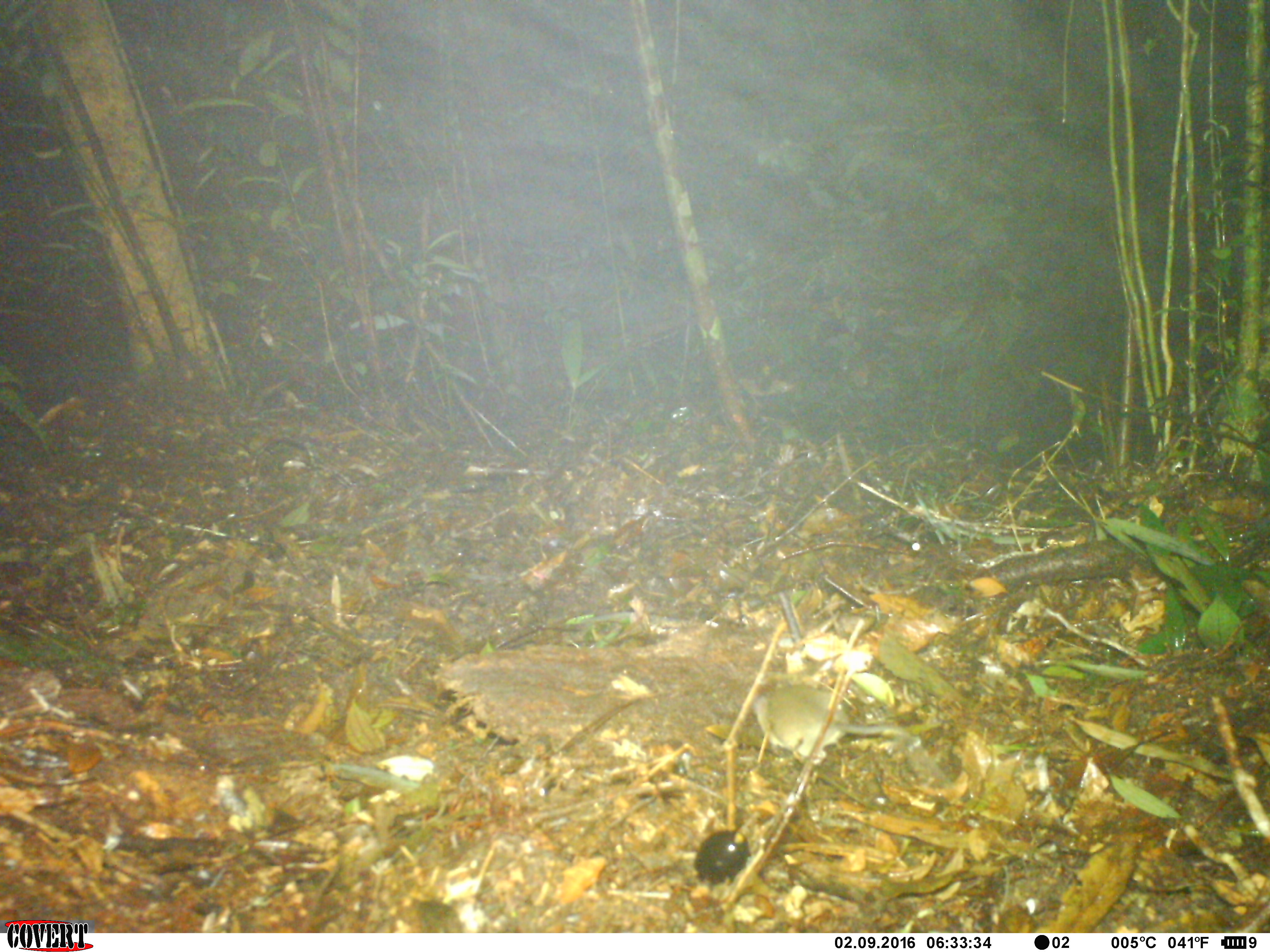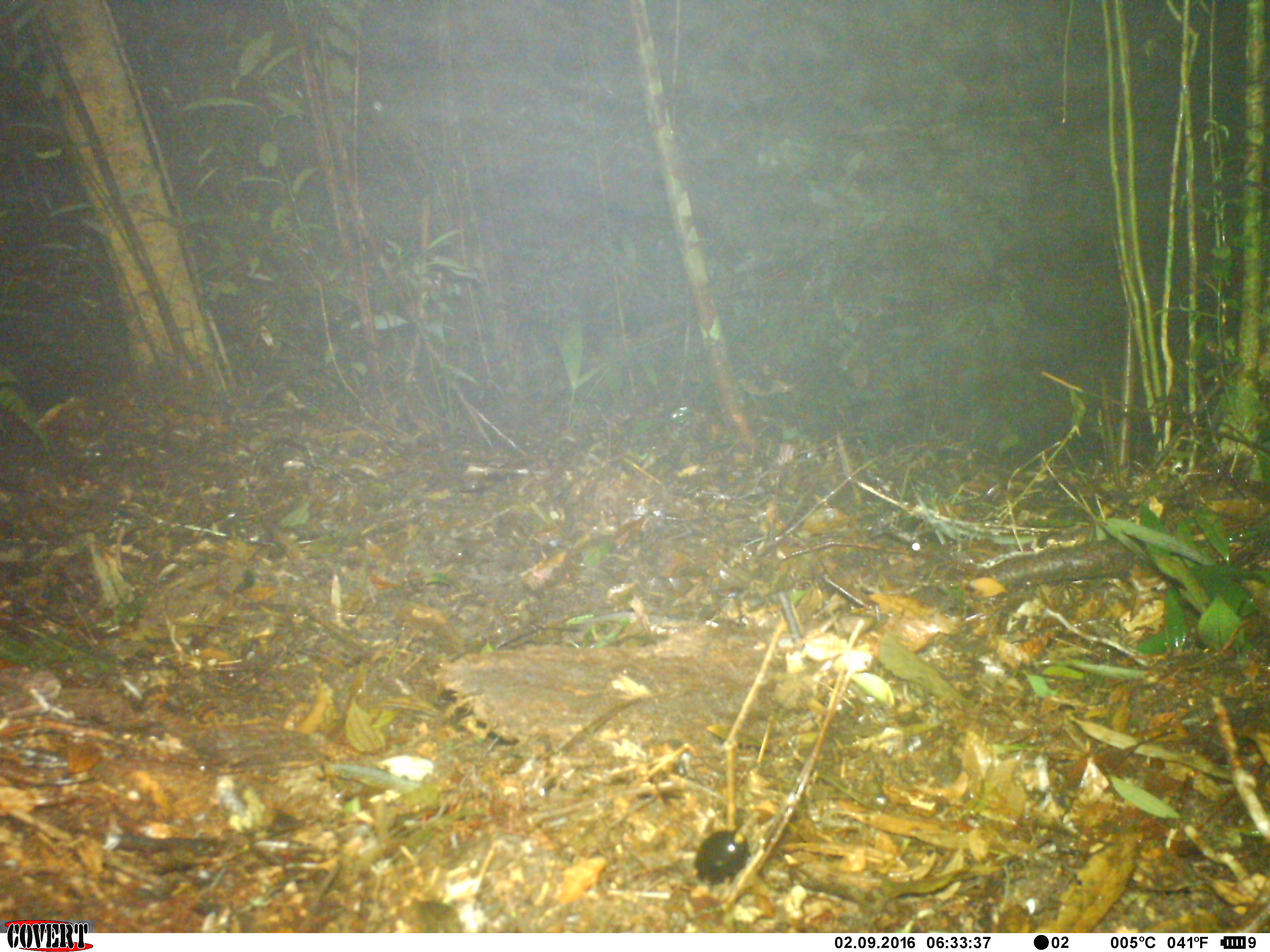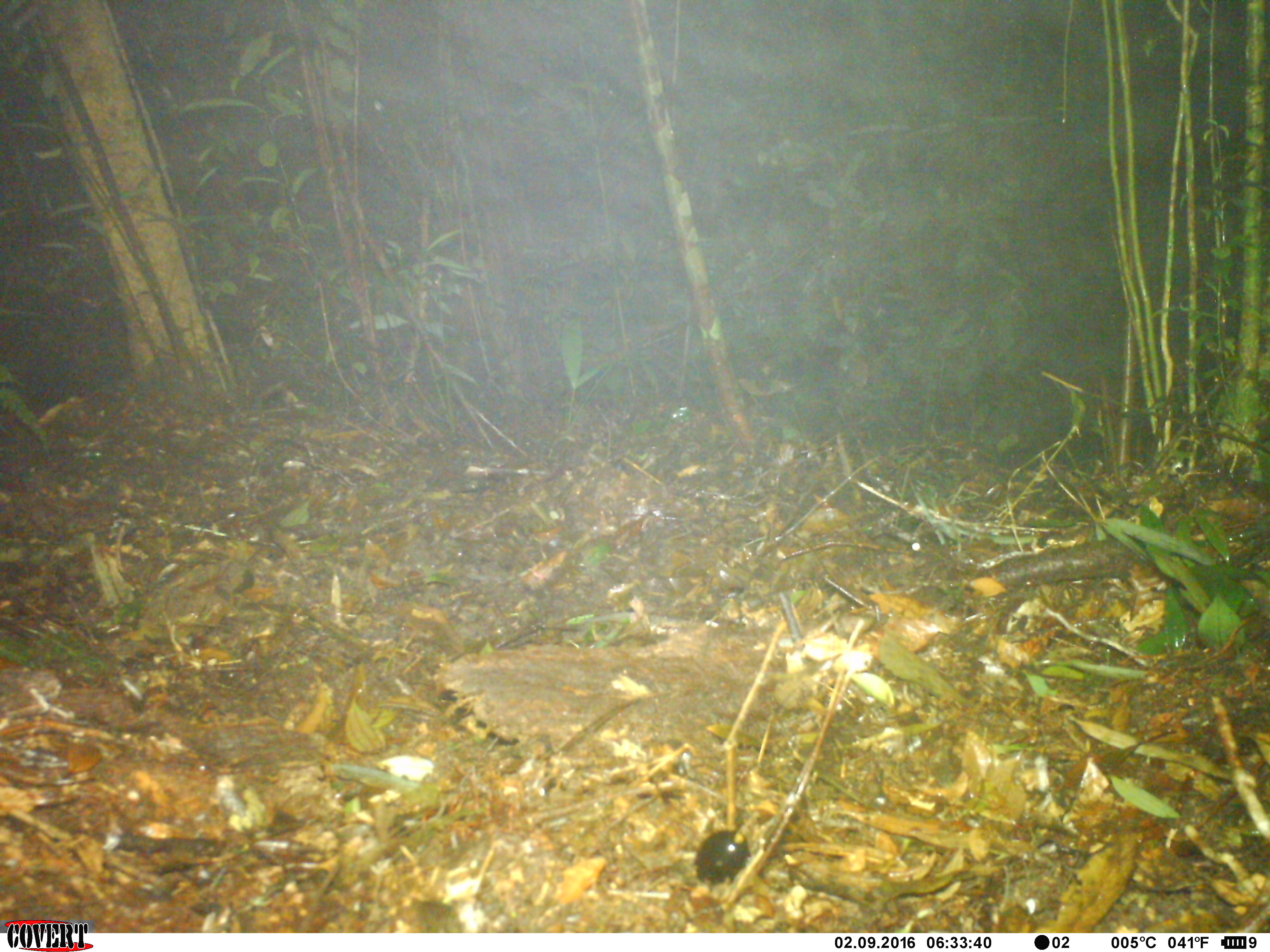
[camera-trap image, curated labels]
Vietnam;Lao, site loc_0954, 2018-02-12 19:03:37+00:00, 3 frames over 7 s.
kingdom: Animalia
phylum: Chordata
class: Mammalia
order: Rodentia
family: Muridae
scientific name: Muridae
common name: old-world mice and rats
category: unidentified murid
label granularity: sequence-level